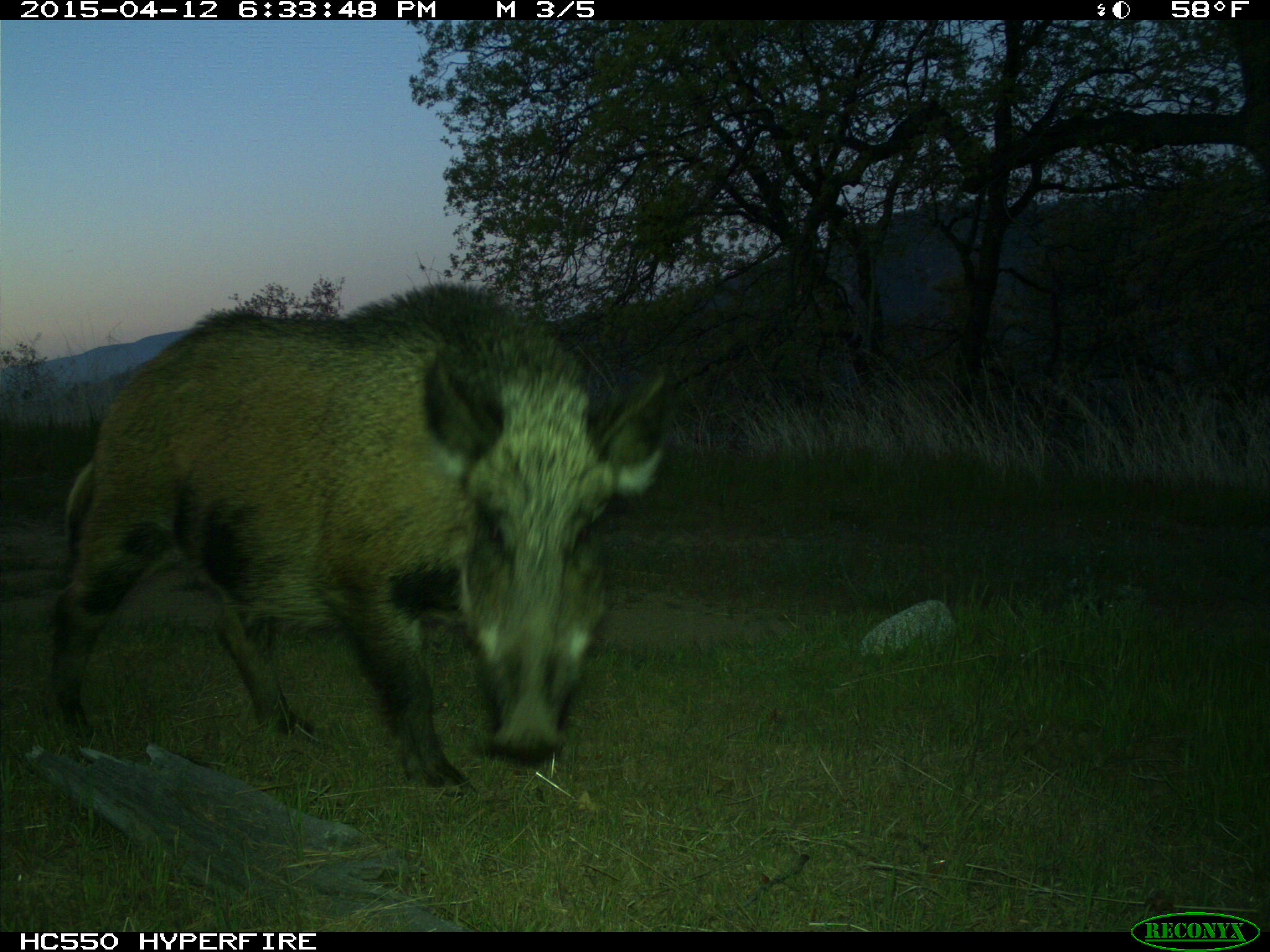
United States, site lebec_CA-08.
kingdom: Animalia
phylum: Chordata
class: Mammalia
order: Artiodactyla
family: Suidae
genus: Sus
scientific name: Sus scrofa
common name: wild boar